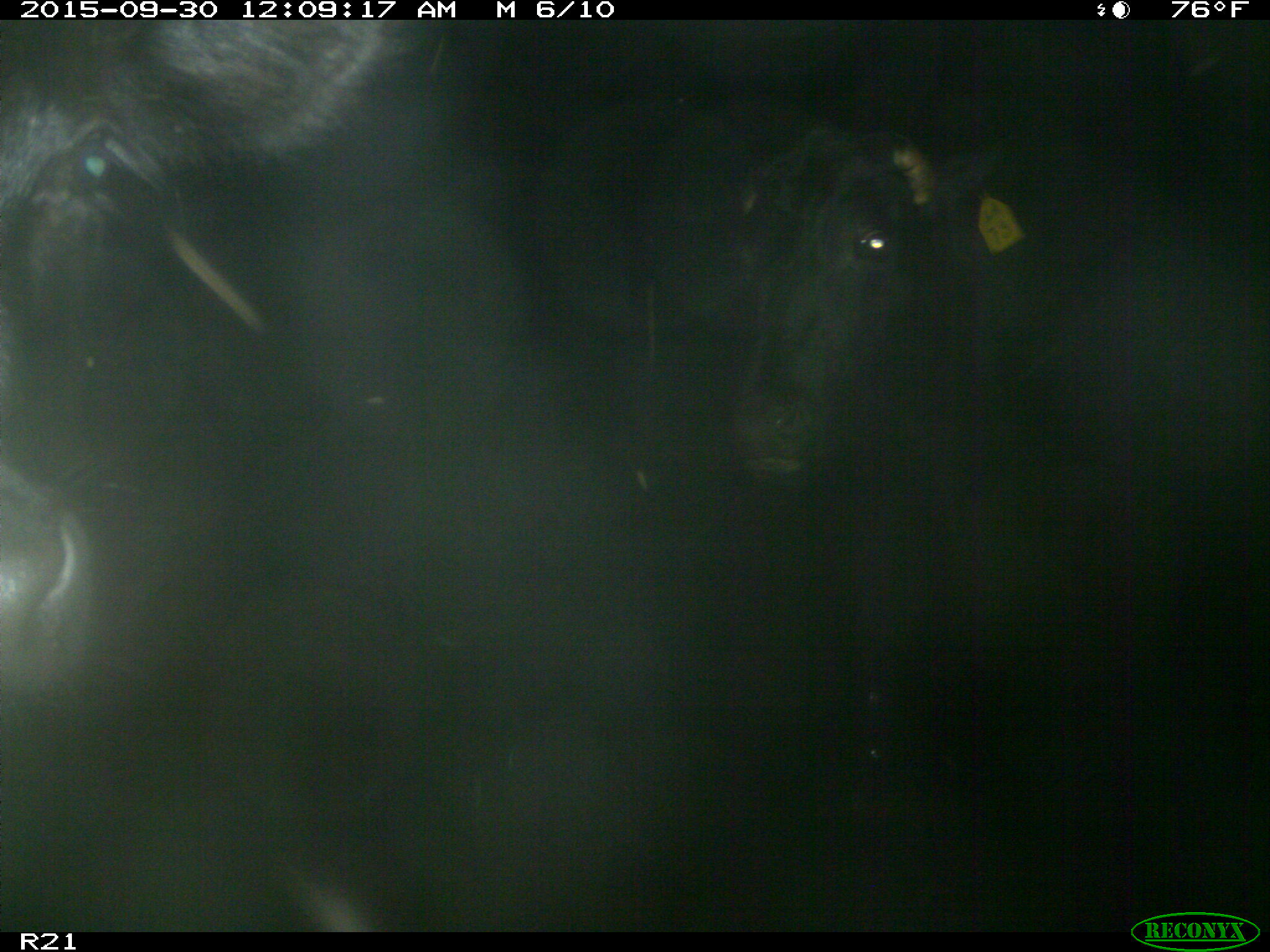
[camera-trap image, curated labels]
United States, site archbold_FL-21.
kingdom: Animalia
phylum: Chordata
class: Mammalia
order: Artiodactyla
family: Bovidae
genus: Bos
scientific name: Bos taurus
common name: domestic cow